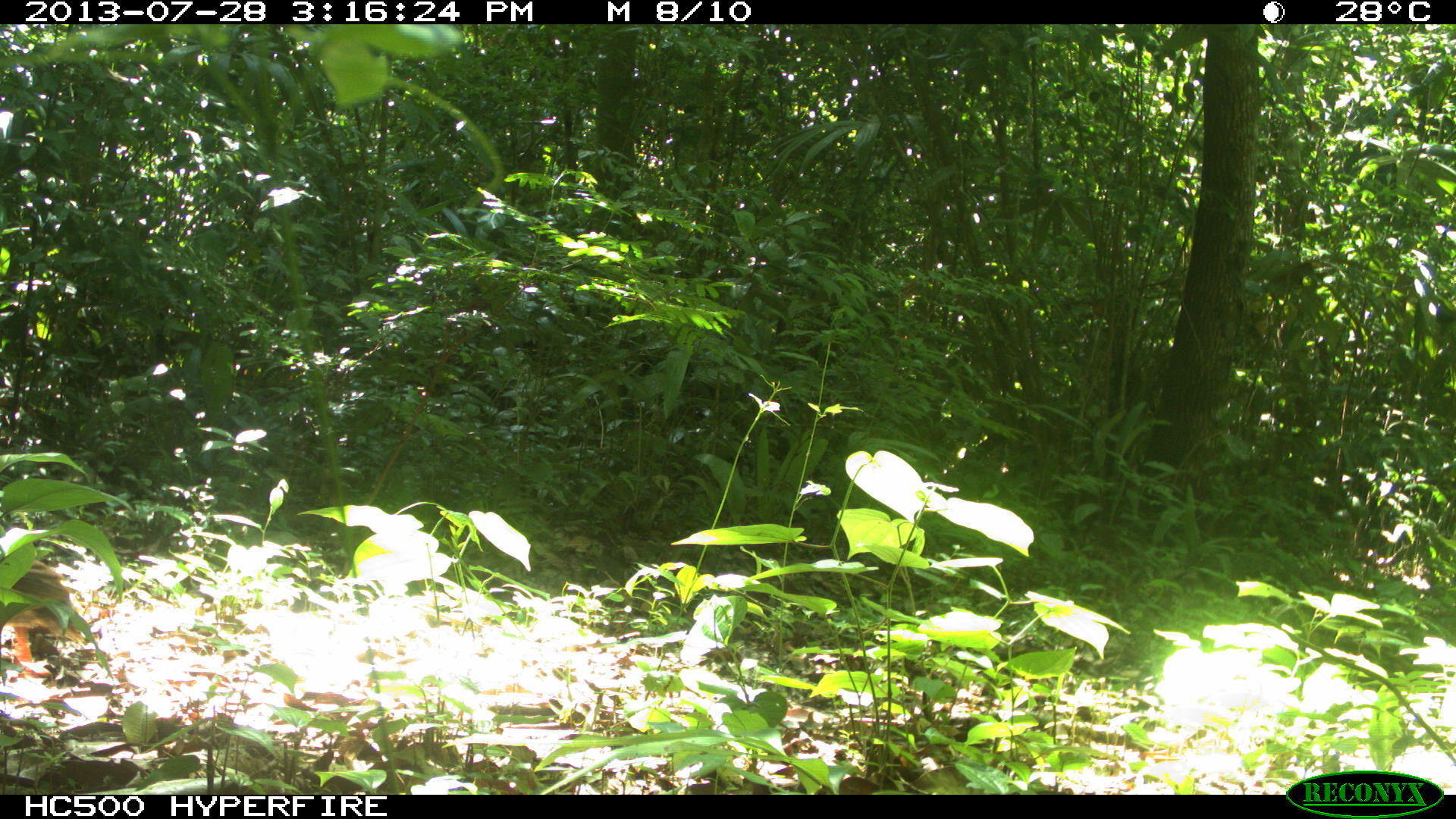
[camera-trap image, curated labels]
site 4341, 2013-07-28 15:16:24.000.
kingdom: Animalia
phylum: Chordata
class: Aves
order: Galliformes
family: Cracidae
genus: Crax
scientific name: Crax rubra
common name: great curassow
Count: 2.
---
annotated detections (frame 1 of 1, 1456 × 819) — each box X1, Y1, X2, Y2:
crax rubra: 0, 554, 97, 677